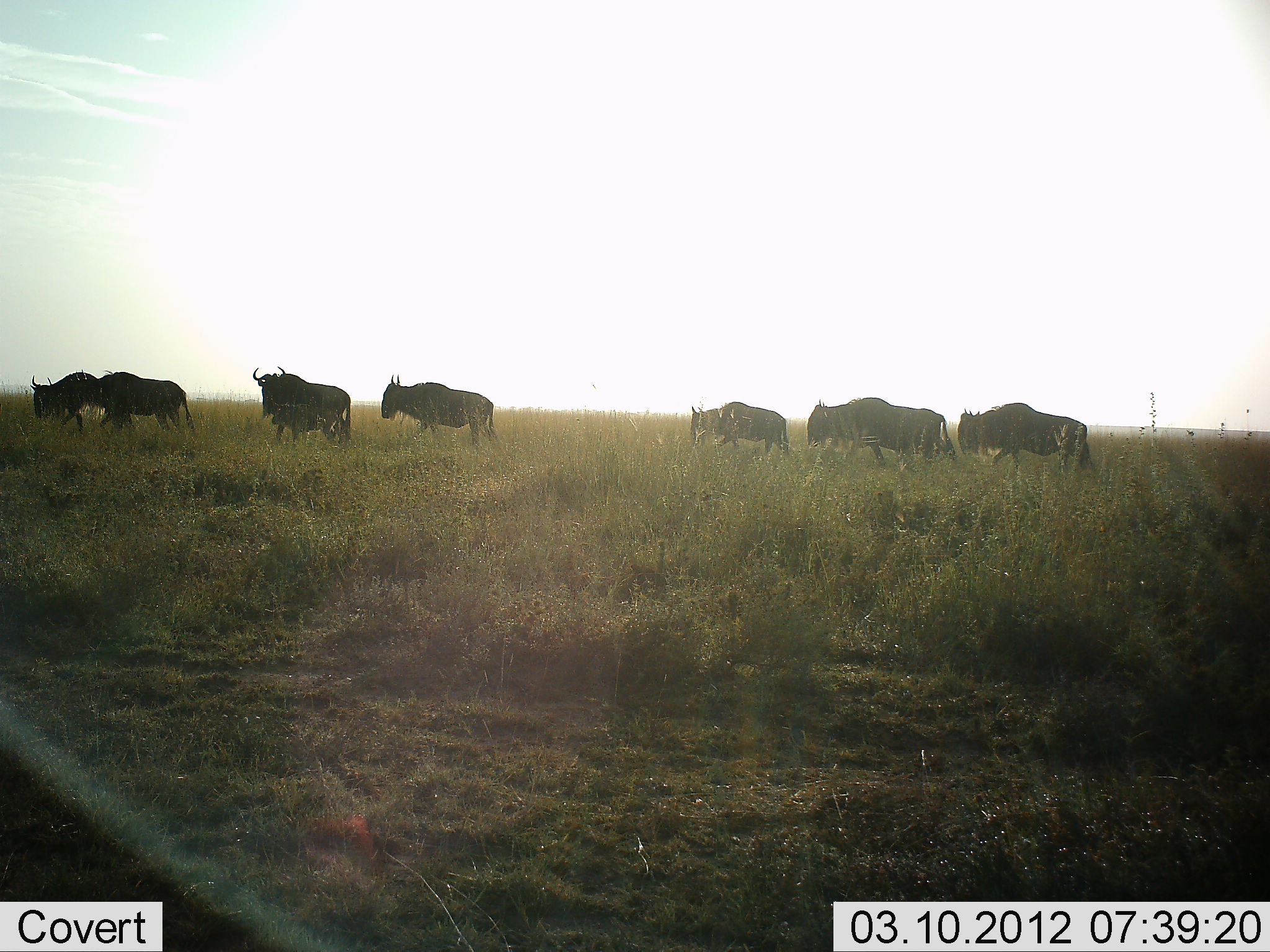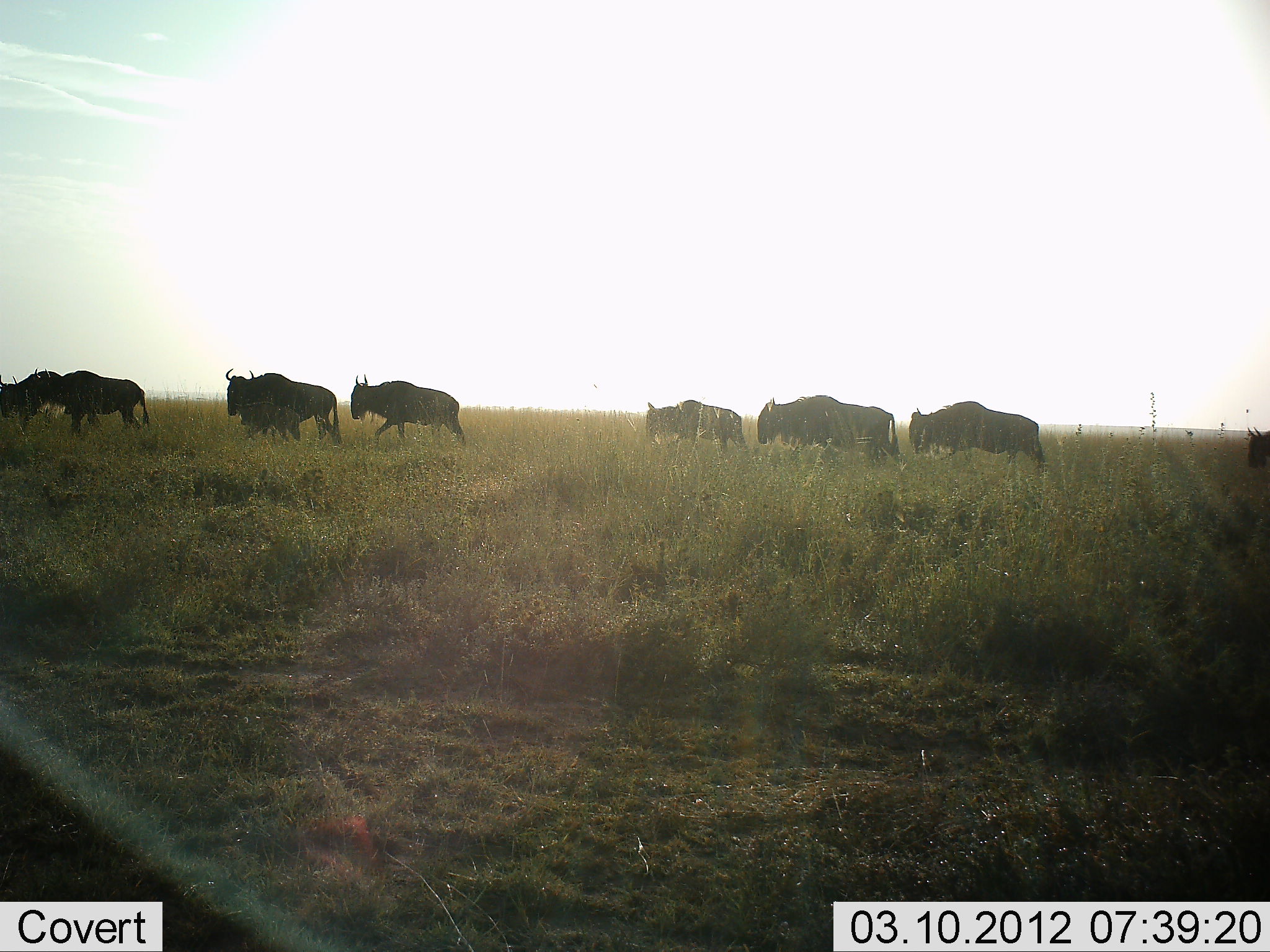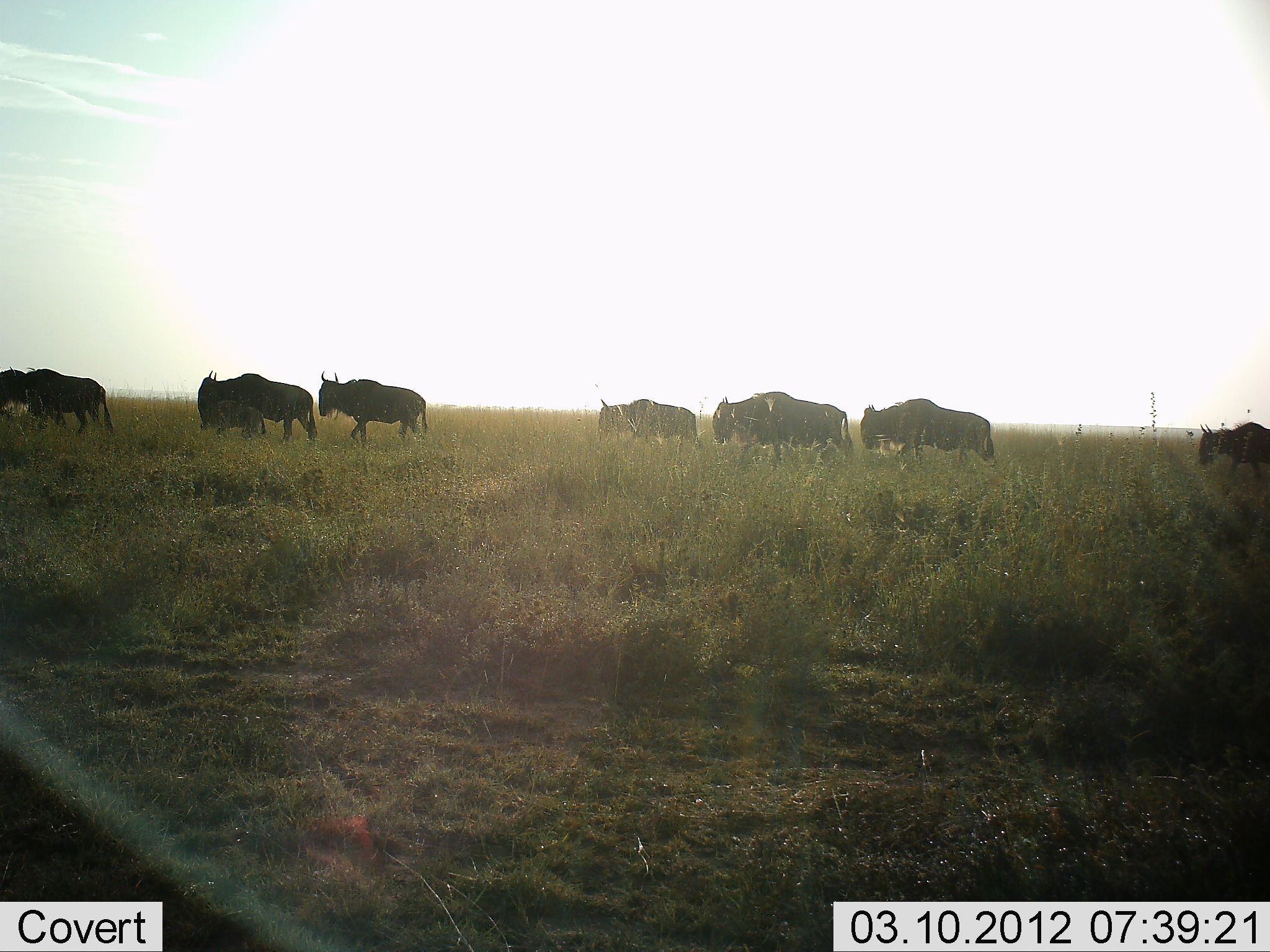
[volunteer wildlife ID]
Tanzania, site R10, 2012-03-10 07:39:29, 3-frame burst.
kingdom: Animalia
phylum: Chordata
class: Mammalia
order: Artiodactyla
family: Bovidae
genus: Connochaetes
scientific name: Connochaetes taurinus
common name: blue wildebeest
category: wildebeest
Wildebeest (blue wildebeest) (Connochaetes taurinus), count 9. Behavior (volunteer vote fractions): standing 0%, resting 0%, moving 100%, interacting 0%. Young present (vote fraction): 33%. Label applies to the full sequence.